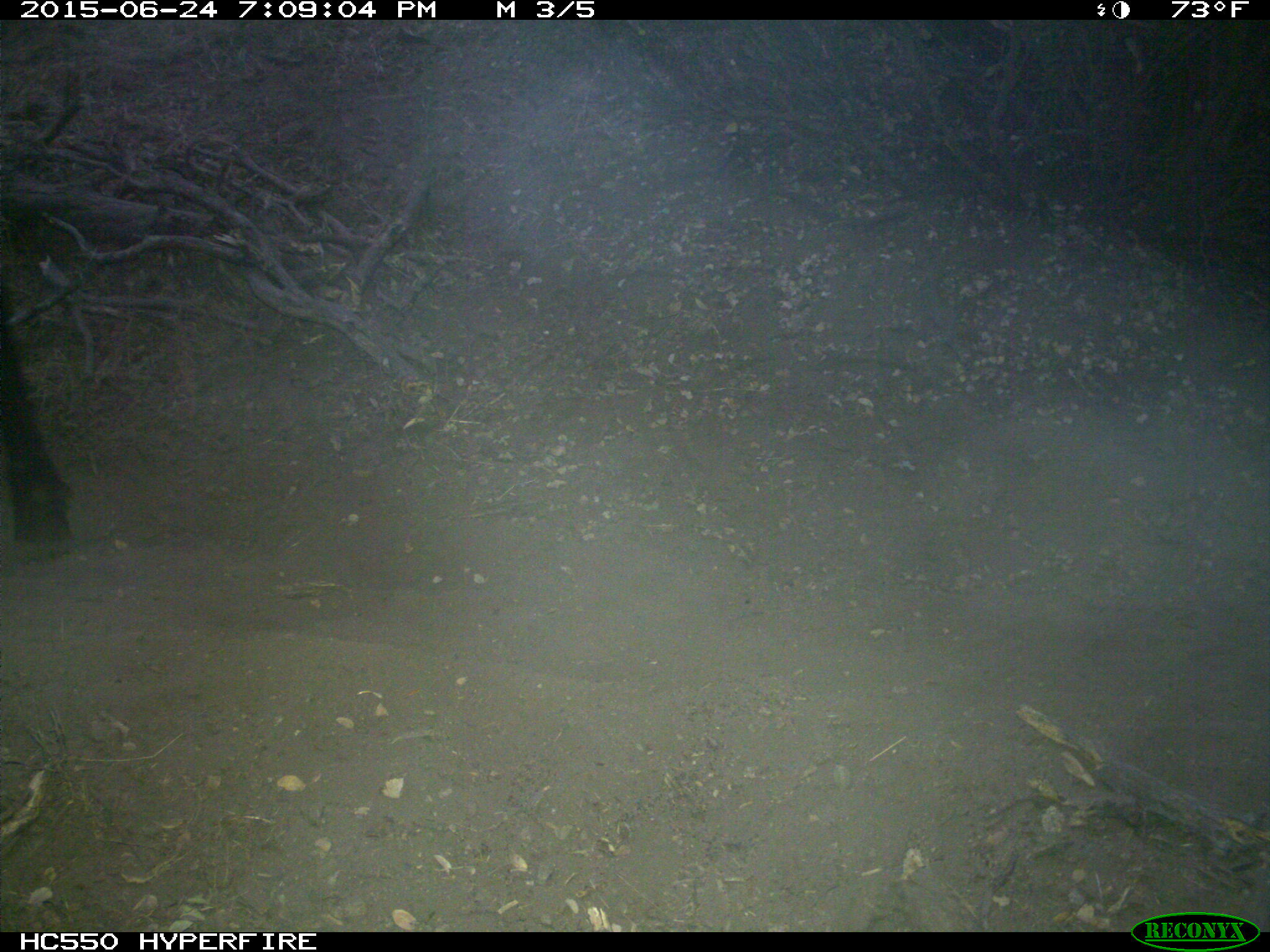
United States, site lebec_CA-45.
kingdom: Animalia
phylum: Chordata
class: Mammalia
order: Artiodactyla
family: Bovidae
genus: Bos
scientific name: Bos taurus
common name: domestic cow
Bos taurus (domestic cow).